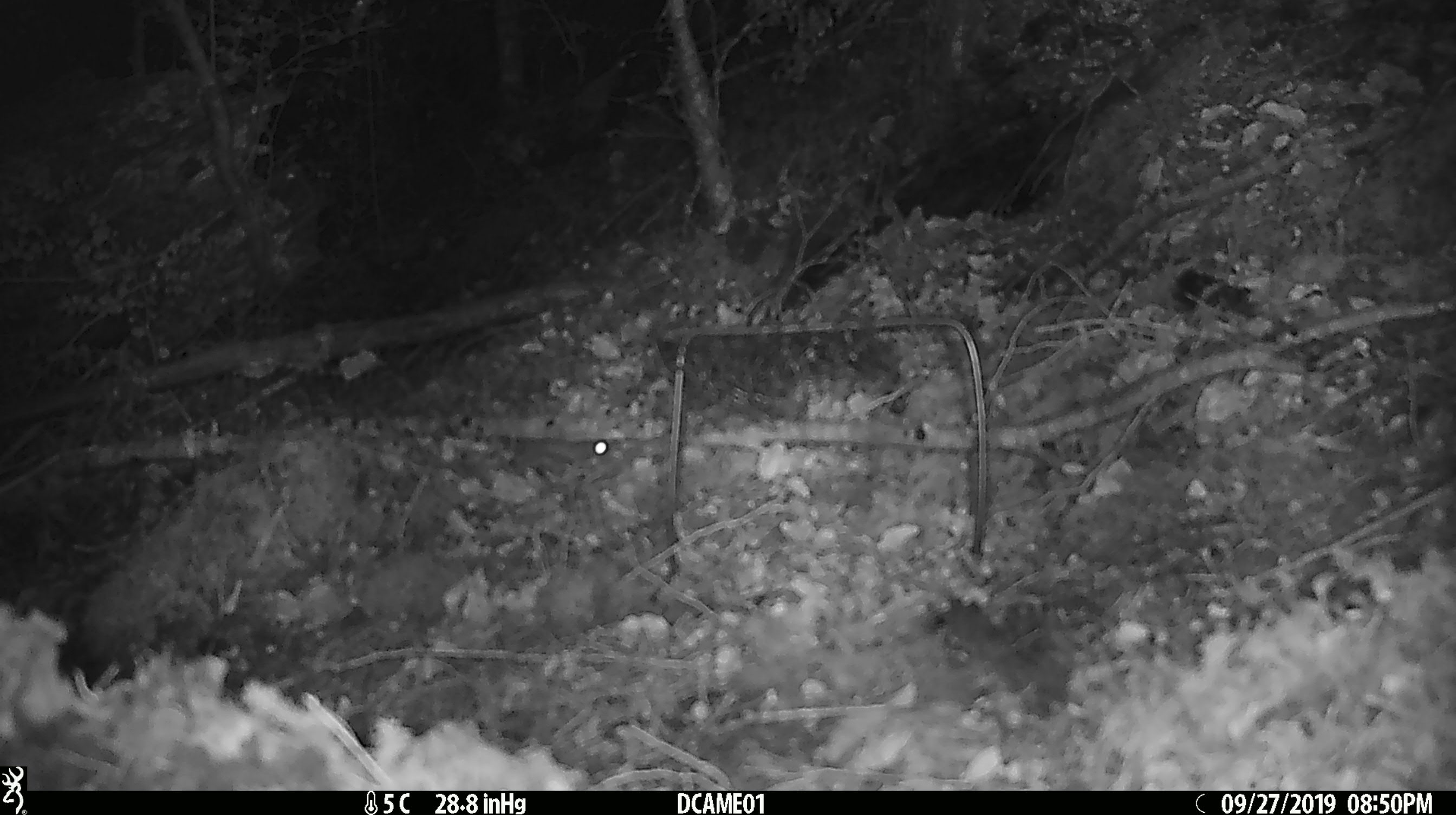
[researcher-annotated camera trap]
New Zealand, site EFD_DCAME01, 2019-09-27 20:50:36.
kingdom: Animalia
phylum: Chordata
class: Mammalia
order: Rodentia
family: Muridae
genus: Mus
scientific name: Mus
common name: mouse